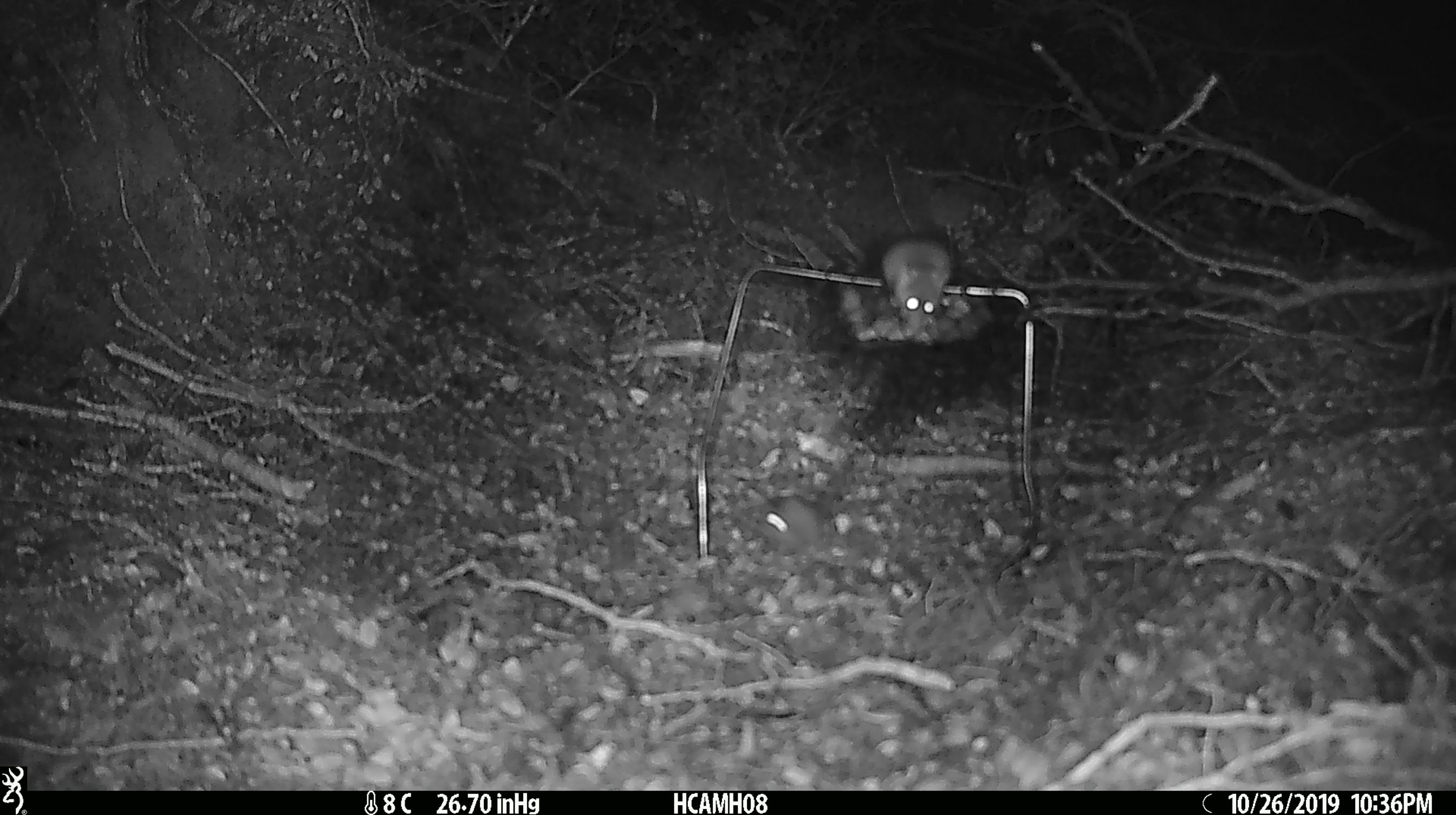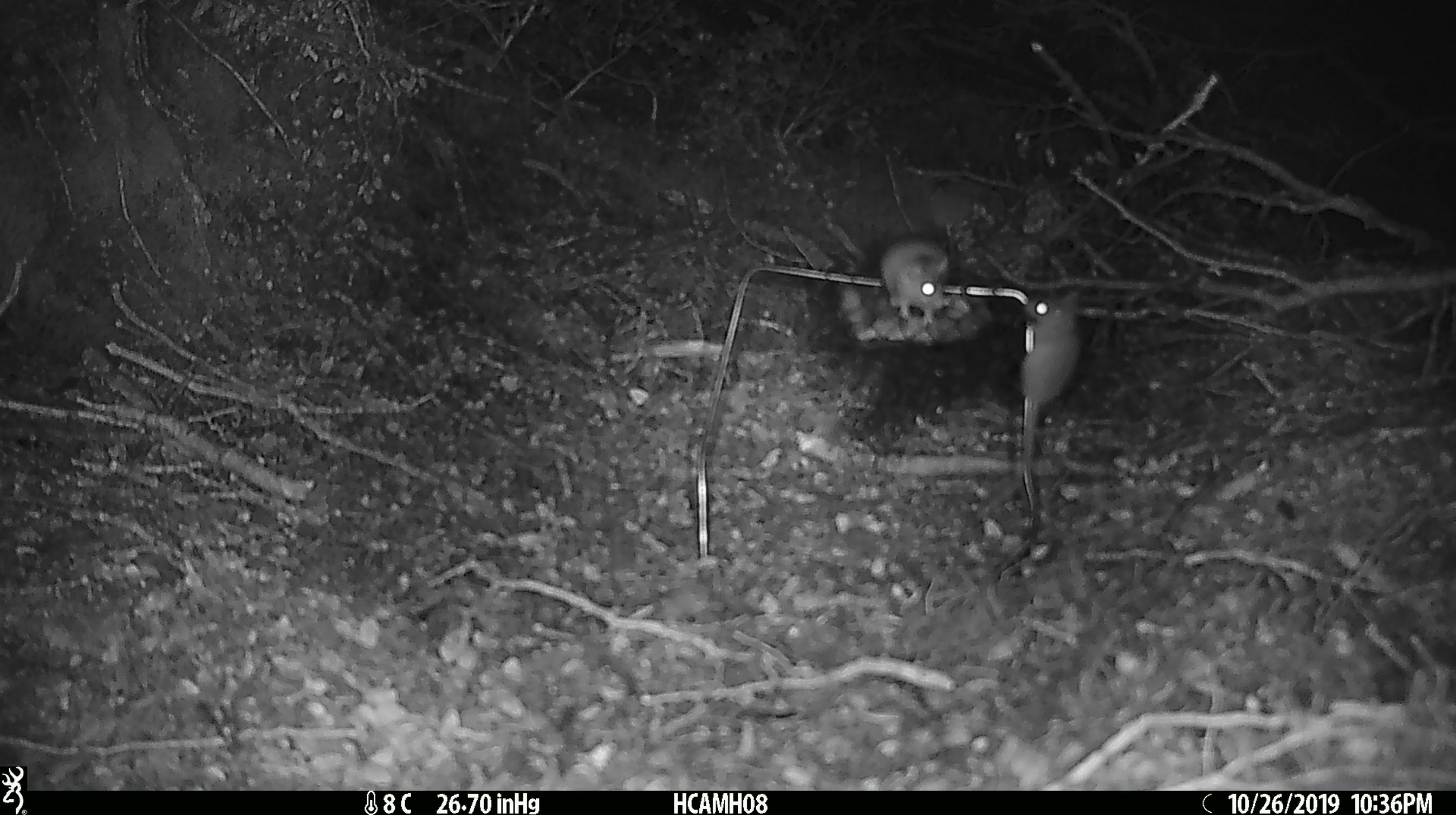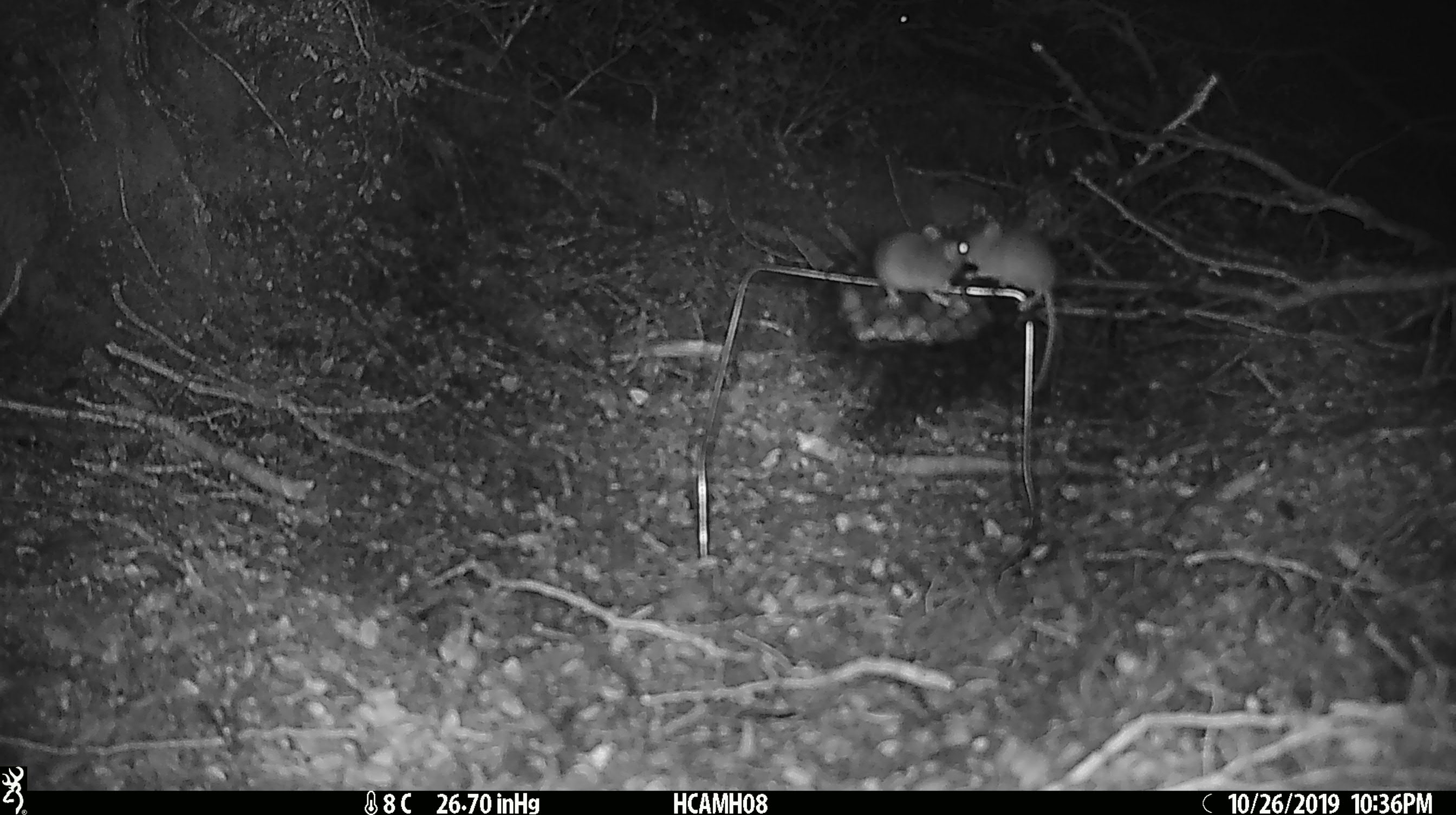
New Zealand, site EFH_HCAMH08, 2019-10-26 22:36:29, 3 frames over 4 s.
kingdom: Animalia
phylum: Chordata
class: Mammalia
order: Rodentia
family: Muridae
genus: Mus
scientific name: Mus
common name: mouse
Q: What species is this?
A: Mouse (Mus).